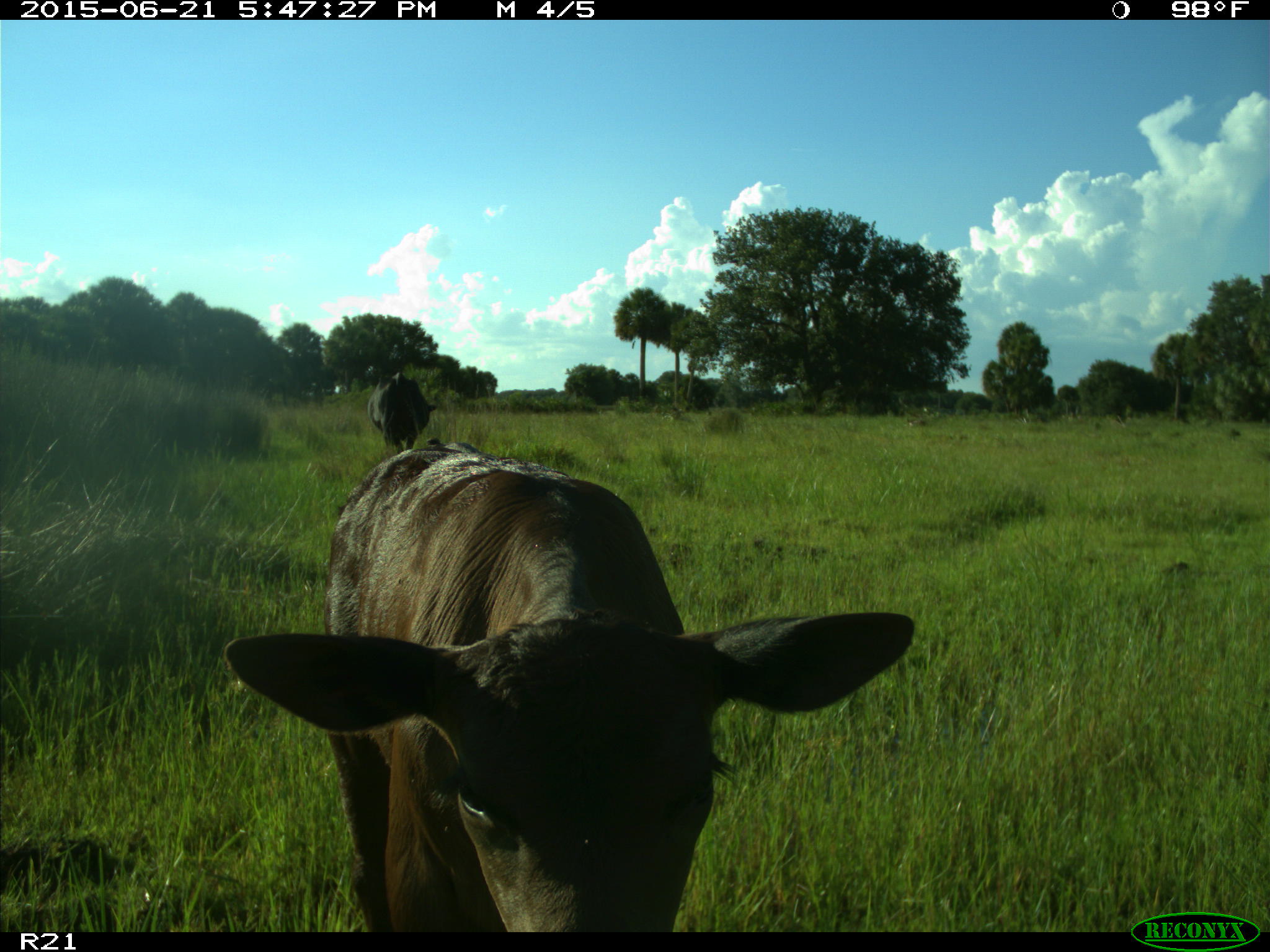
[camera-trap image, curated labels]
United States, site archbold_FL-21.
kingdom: Animalia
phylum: Chordata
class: Mammalia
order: Artiodactyla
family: Bovidae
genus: Bos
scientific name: Bos taurus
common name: domestic cow